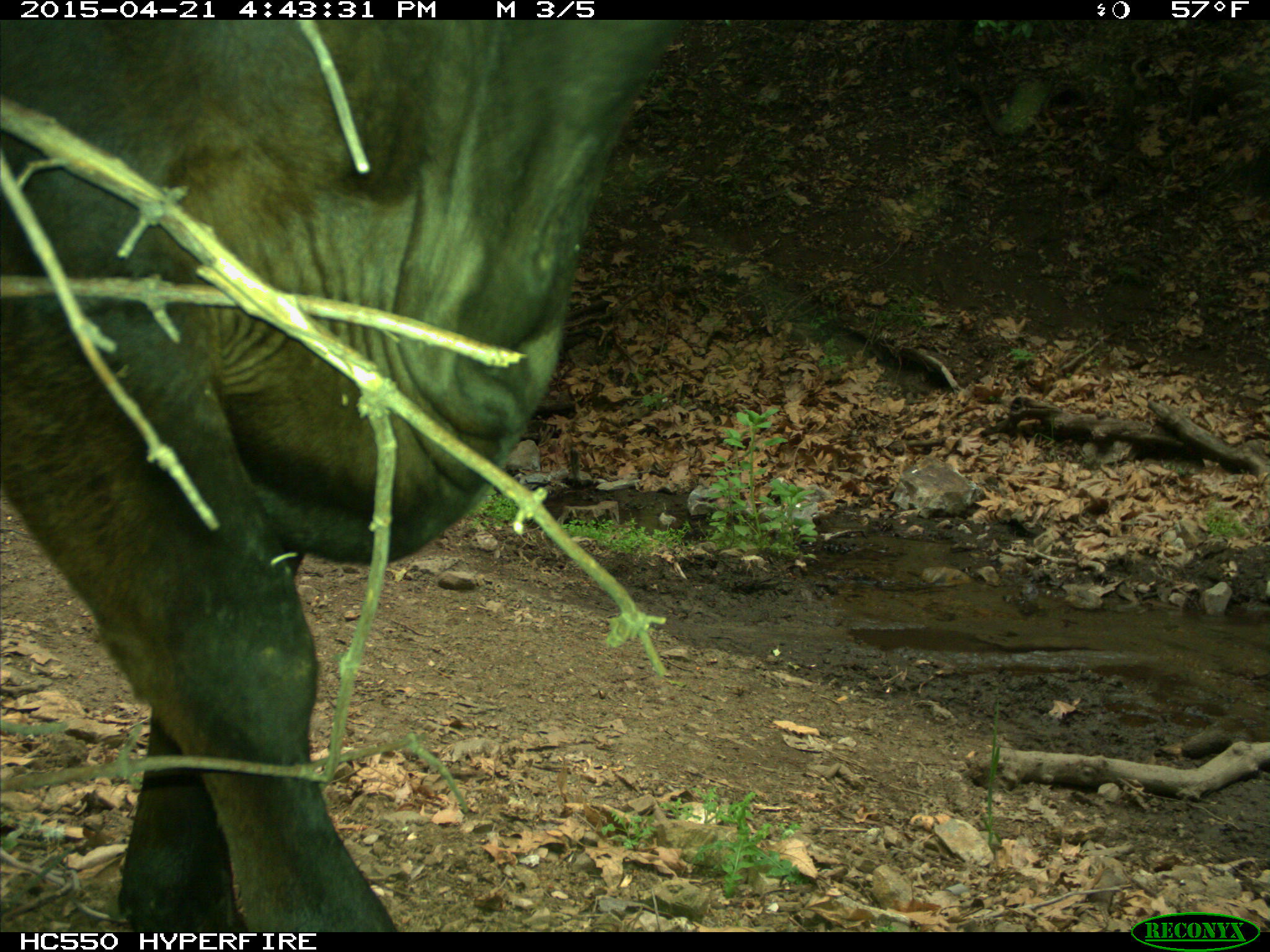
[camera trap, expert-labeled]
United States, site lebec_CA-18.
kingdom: Animalia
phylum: Chordata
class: Mammalia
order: Artiodactyla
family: Bovidae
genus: Bos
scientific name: Bos taurus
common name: domestic cow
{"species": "Bos taurus (domestic cow)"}